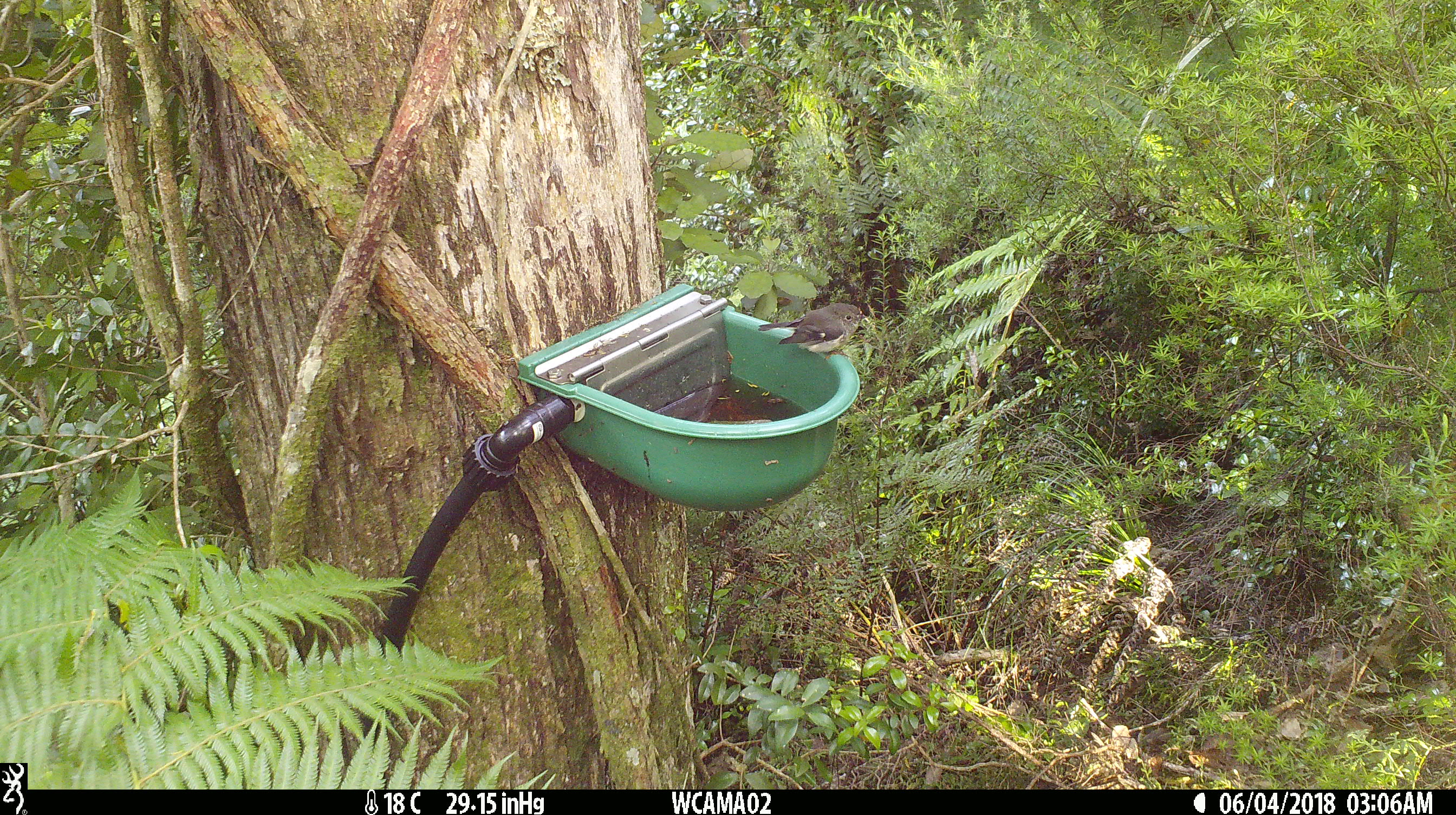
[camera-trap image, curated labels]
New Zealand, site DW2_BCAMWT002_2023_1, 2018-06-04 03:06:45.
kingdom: Animalia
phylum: Chordata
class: Aves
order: Passeriformes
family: Petroicidae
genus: Petroica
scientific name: Petroica macrocephala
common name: tomtit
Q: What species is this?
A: Tomtit (Petroica macrocephala).